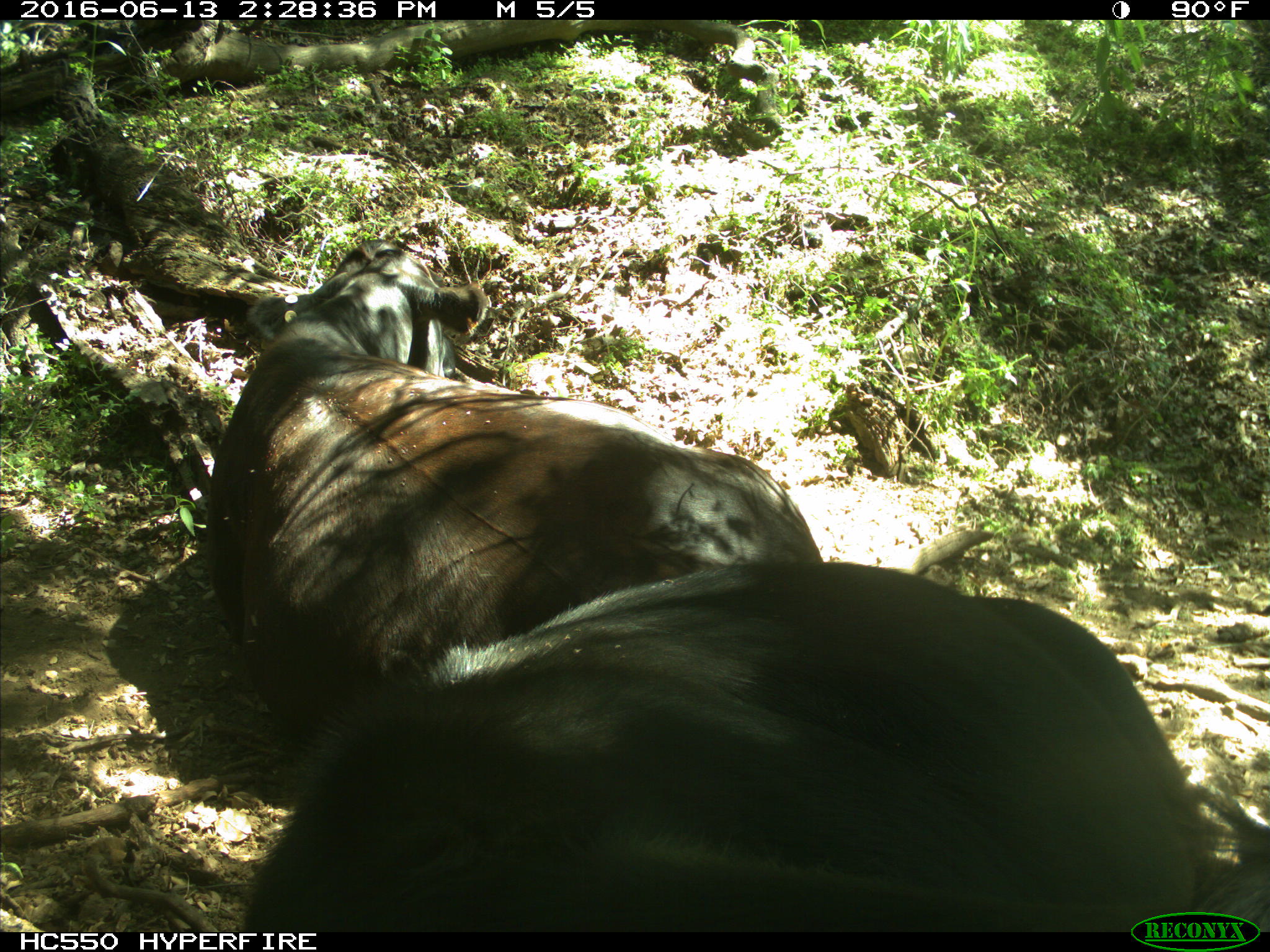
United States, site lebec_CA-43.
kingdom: Animalia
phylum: Chordata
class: Mammalia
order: Artiodactyla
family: Bovidae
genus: Bos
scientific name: Bos taurus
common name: domestic cow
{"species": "Bos taurus (domestic cow)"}